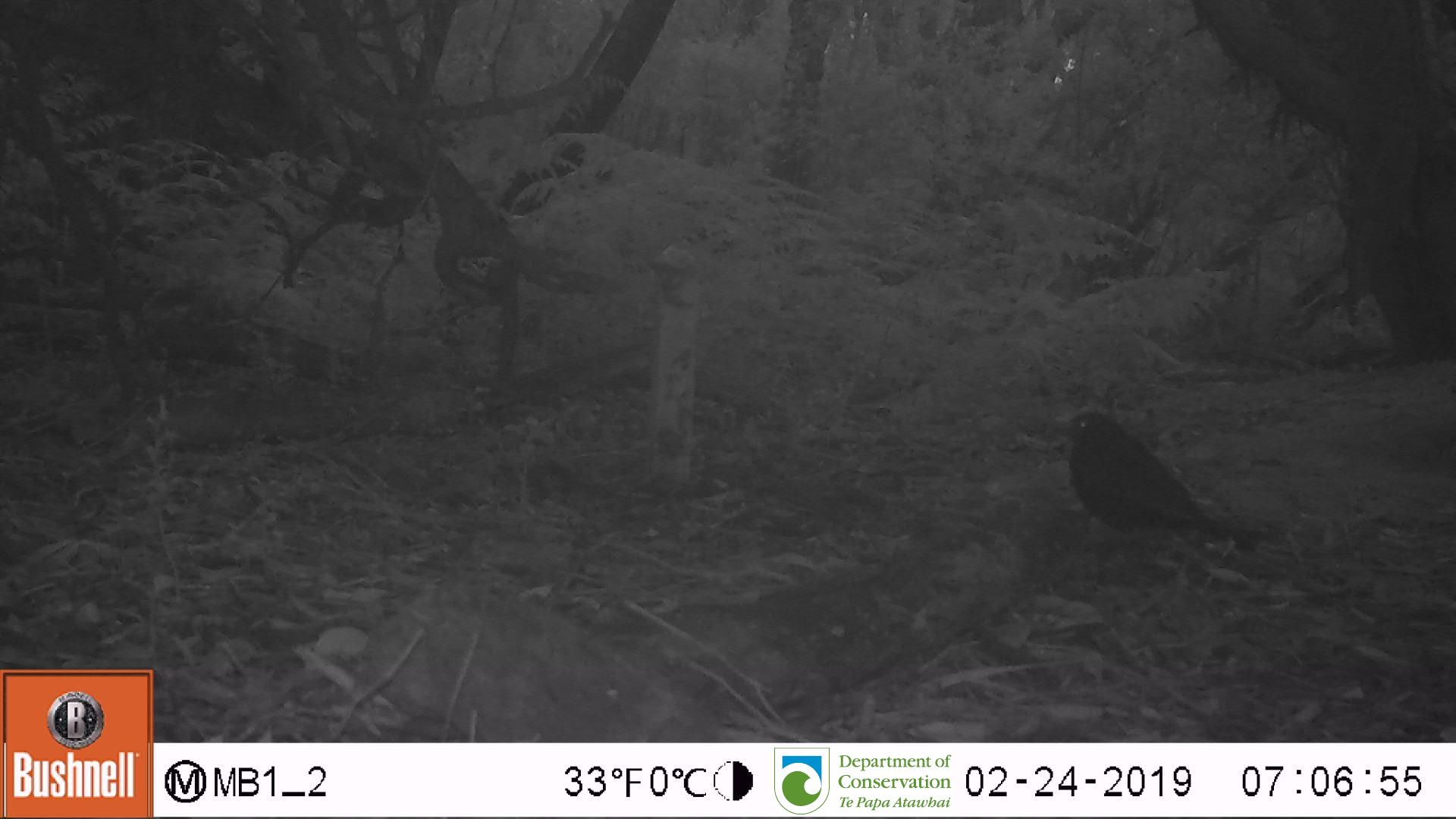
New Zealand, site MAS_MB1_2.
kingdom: Animalia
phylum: Chordata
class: Aves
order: Passeriformes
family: Turdidae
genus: Turdus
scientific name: Turdus merula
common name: eurasian blackbird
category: blackbird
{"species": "blackbird (eurasian blackbird) (Turdus merula)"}